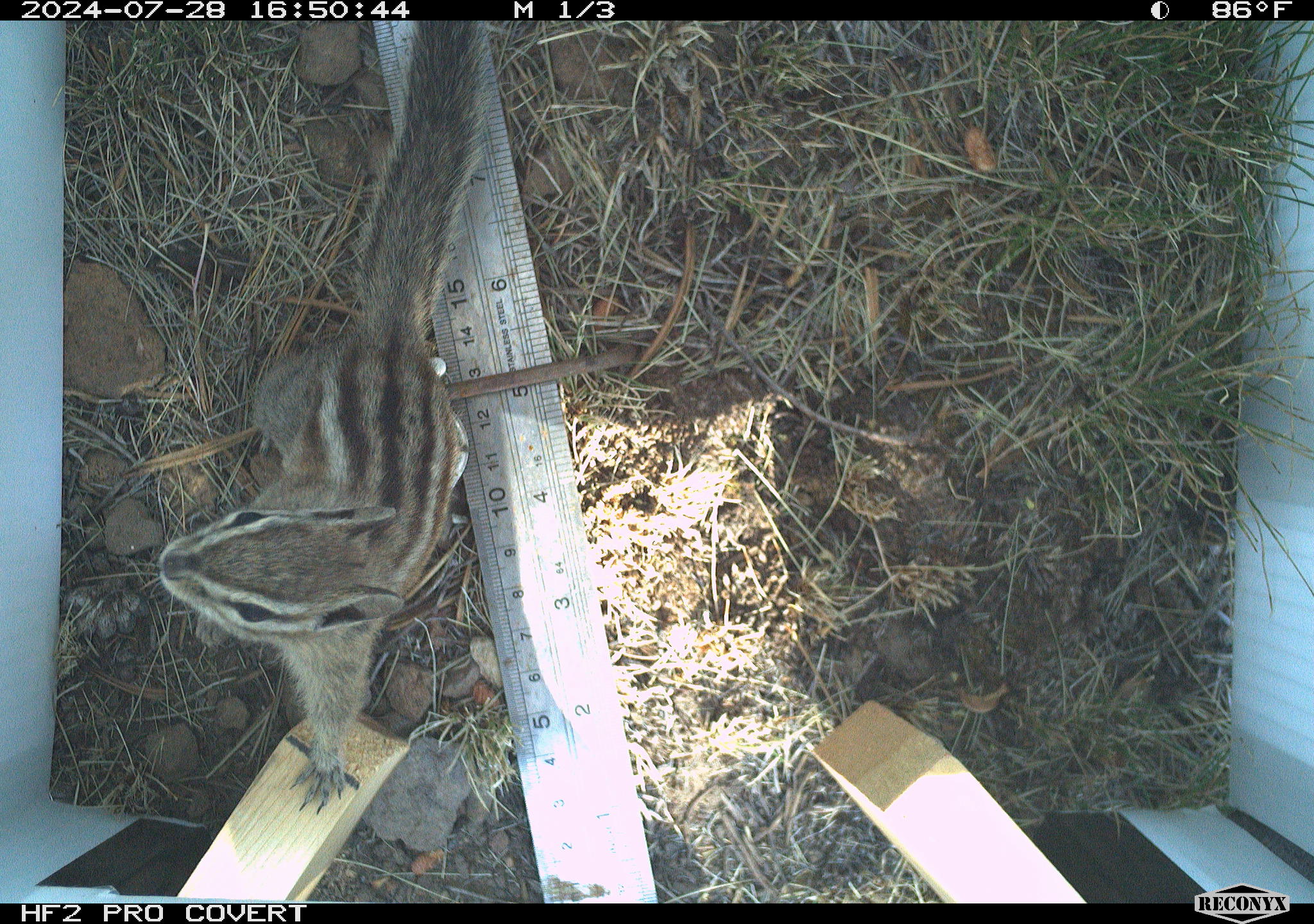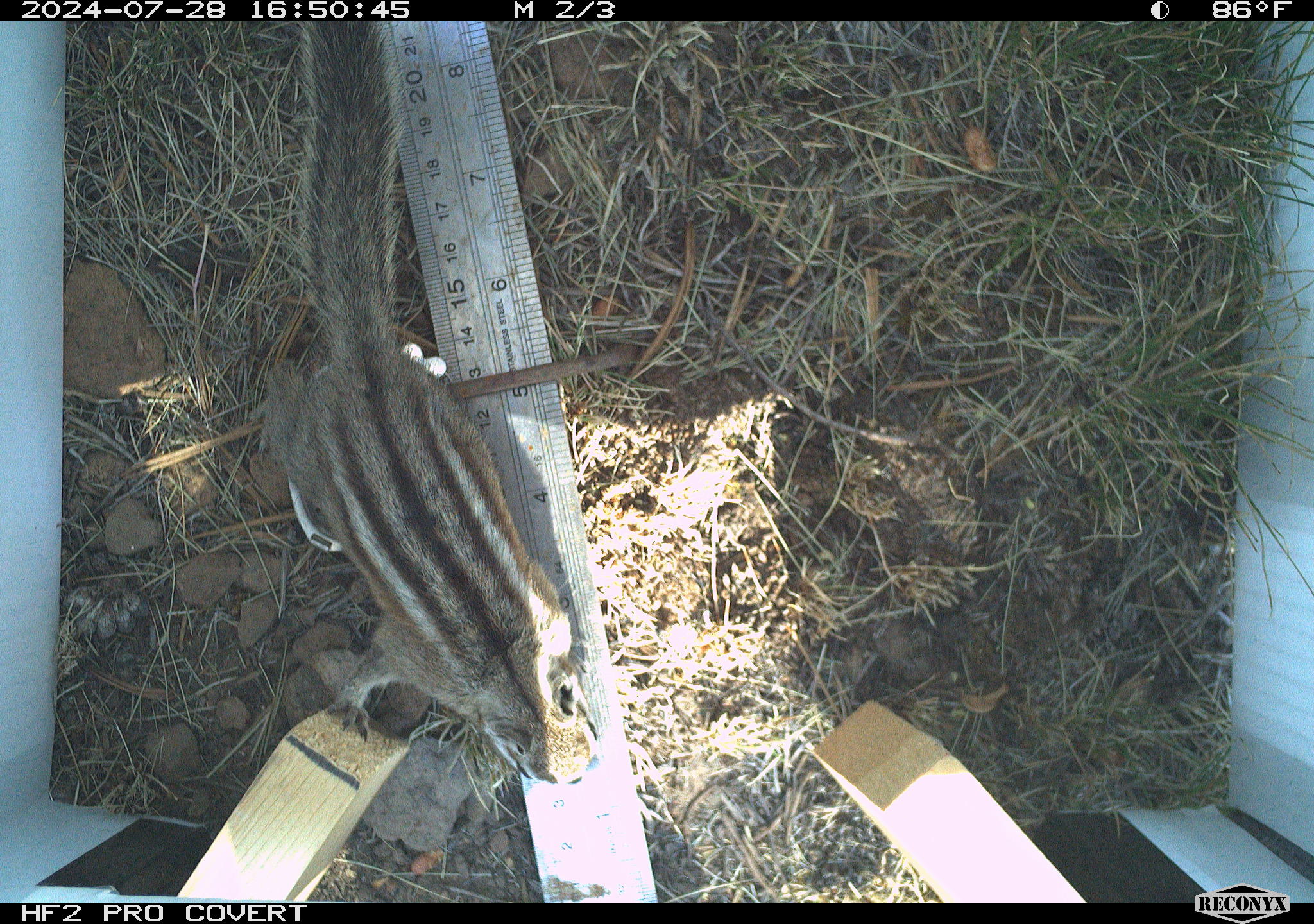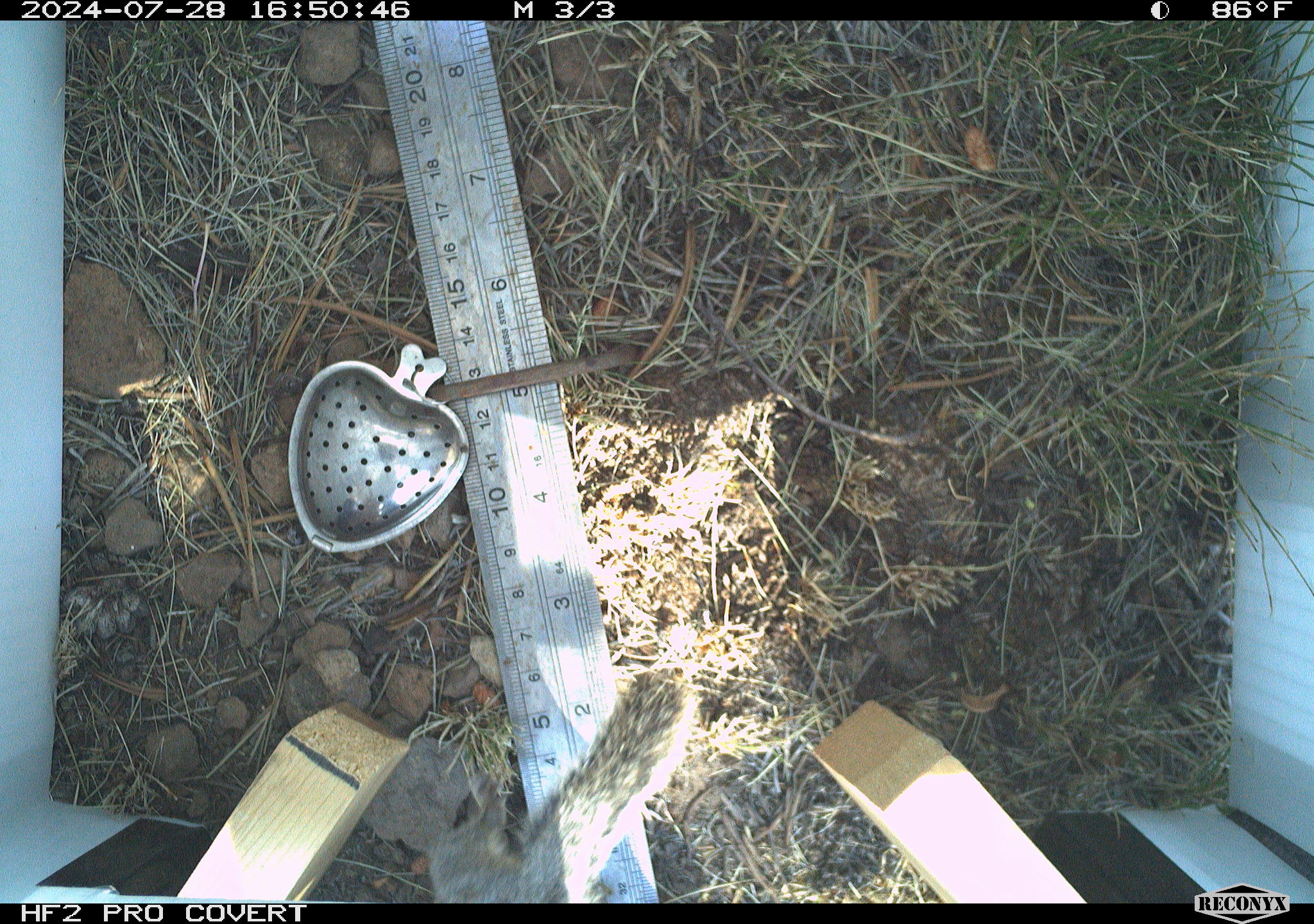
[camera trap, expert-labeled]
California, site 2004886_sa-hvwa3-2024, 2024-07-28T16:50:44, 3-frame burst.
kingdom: Animalia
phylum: Chordata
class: Mammalia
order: Rodentia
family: Sciuridae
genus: Neotamias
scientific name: Neotamias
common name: western chipmunks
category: neotamias species